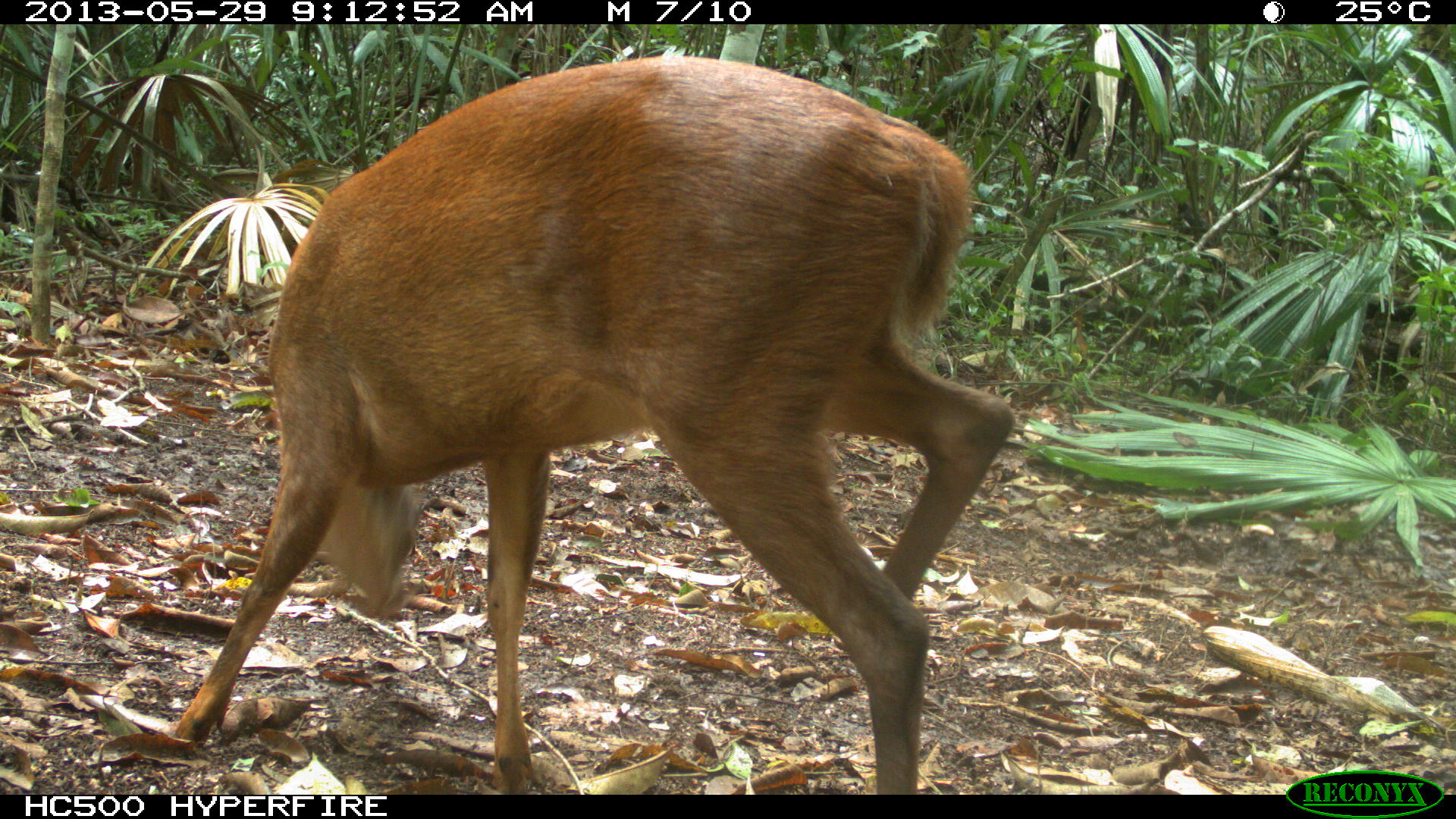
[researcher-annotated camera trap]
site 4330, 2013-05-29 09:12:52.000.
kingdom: Animalia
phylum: Chordata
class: Mammalia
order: Artiodactyla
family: Cervidae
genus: Mazama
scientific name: Mazama temama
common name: central american red brocket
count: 1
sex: female